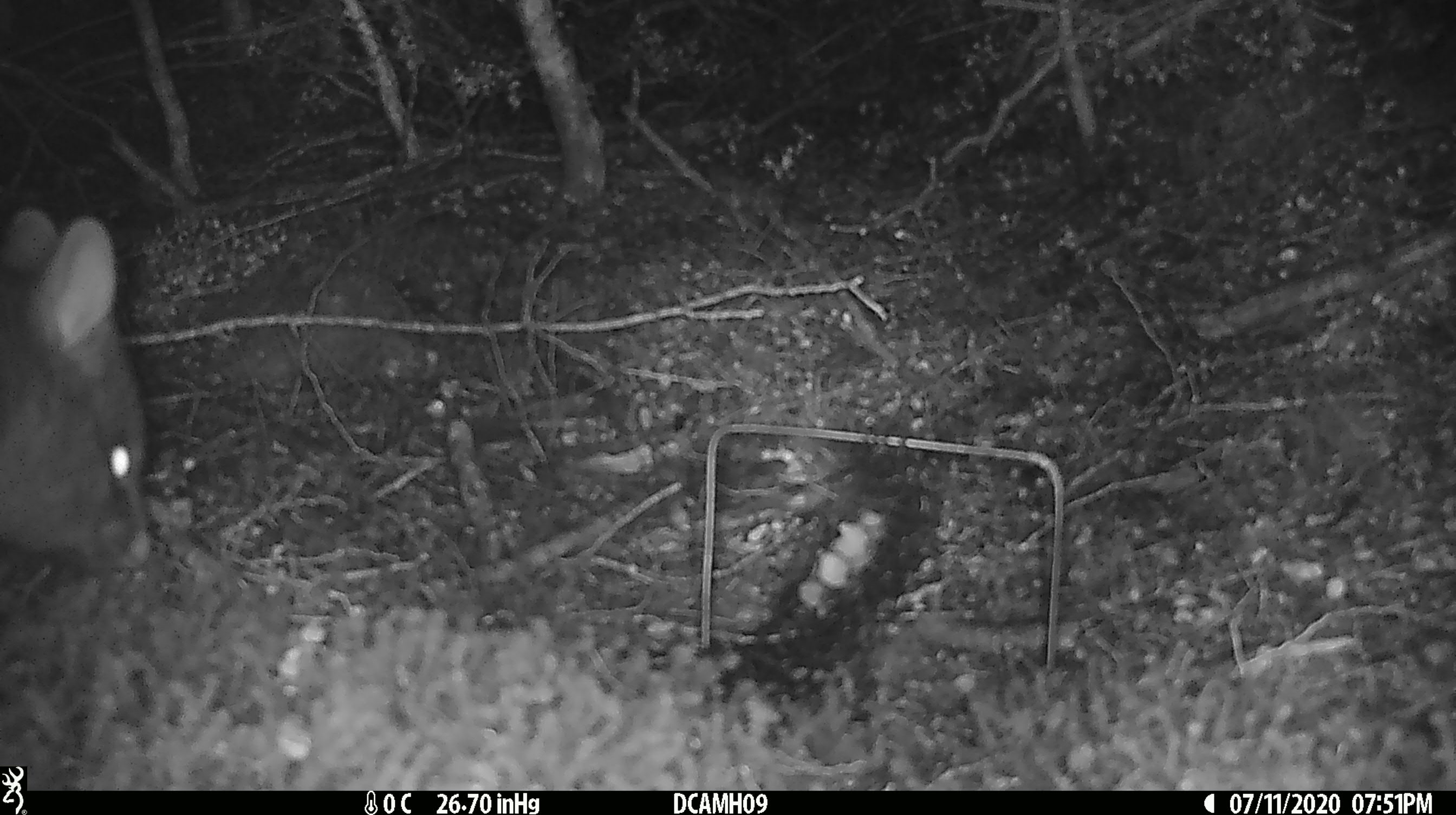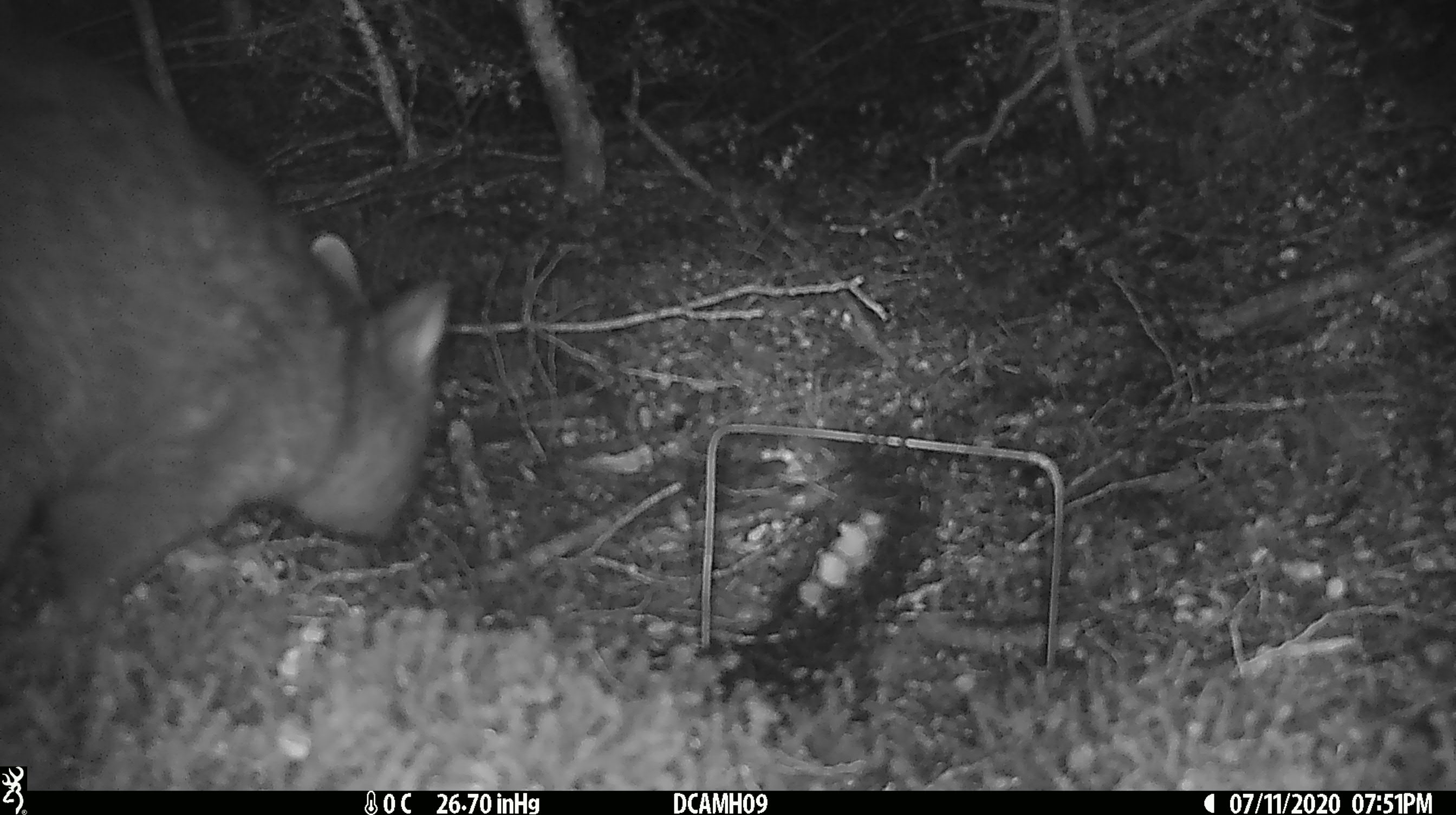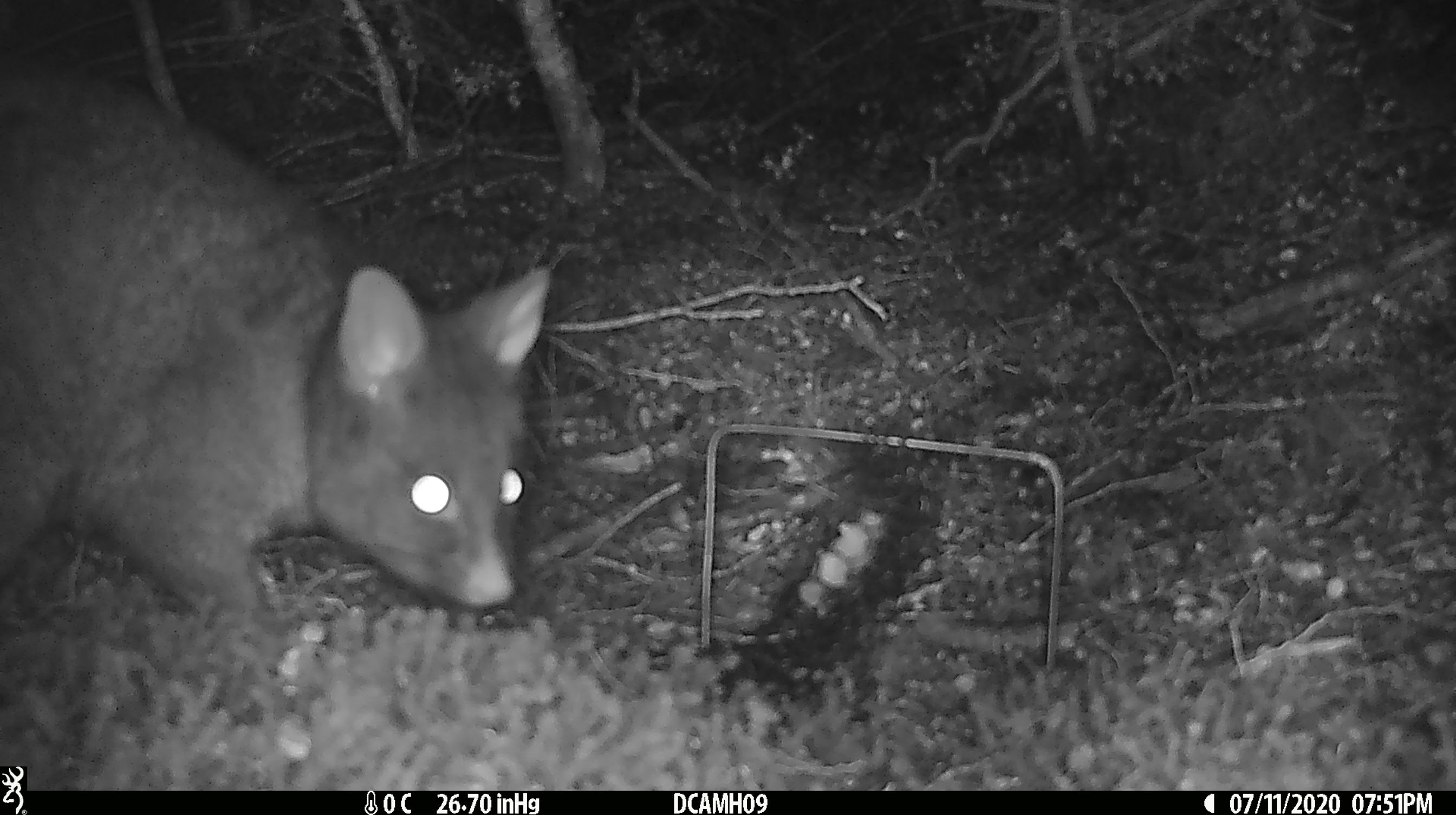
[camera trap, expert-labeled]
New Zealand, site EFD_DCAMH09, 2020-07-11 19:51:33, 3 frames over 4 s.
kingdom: Animalia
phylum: Chordata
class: Mammalia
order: Diprotodontia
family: Phalangeridae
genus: Trichosurus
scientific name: Trichosurus vulpecula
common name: common brushtail possum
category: possum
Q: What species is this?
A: Possum (common brushtail possum) (Trichosurus vulpecula).